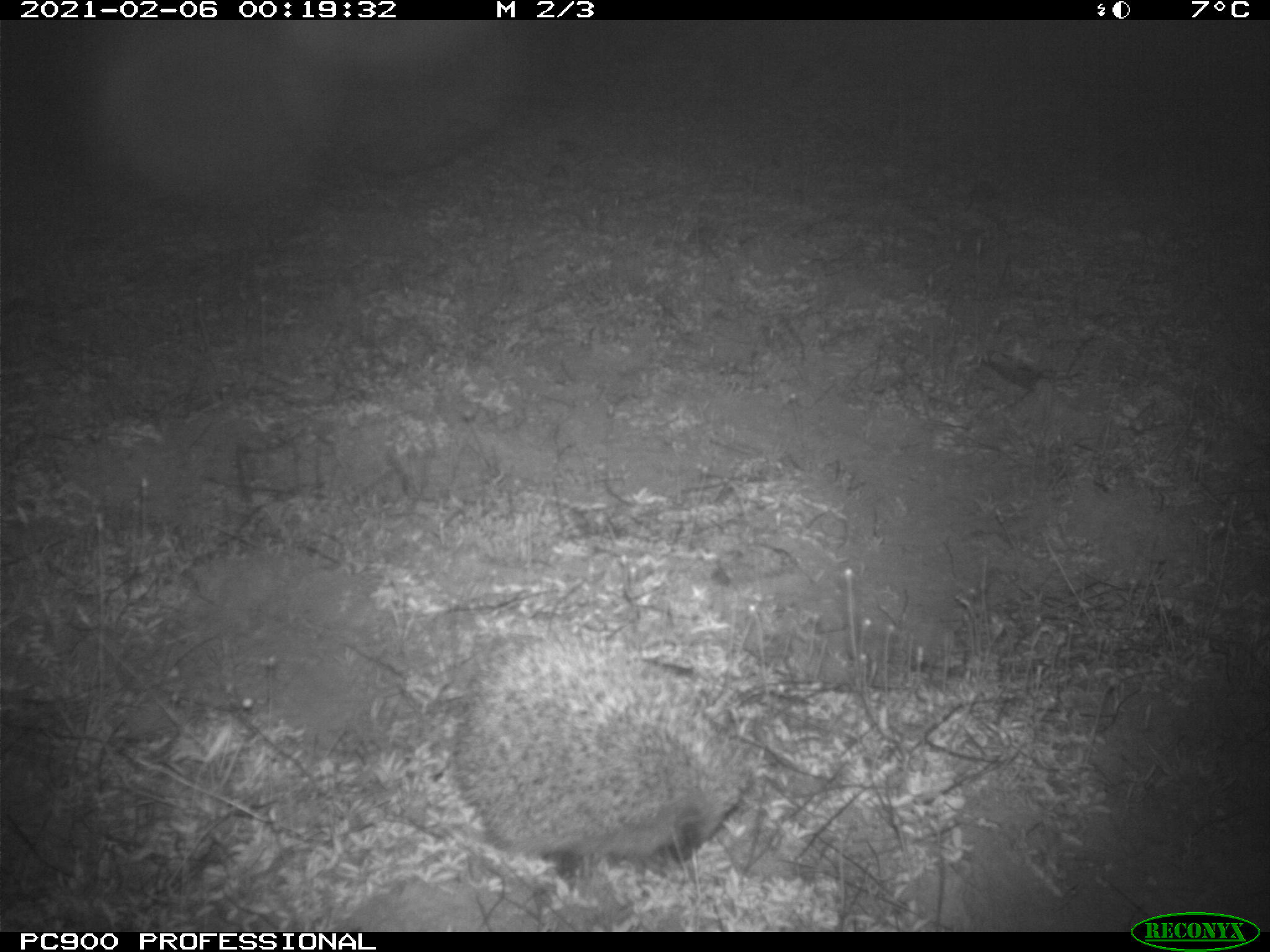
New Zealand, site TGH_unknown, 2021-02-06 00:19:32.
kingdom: Animalia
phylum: Chordata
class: Mammalia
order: Eulipotyphla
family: Erinaceidae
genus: Erinaceus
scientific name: Erinaceus europaeus europaeus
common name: european hedgehog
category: hedgehog